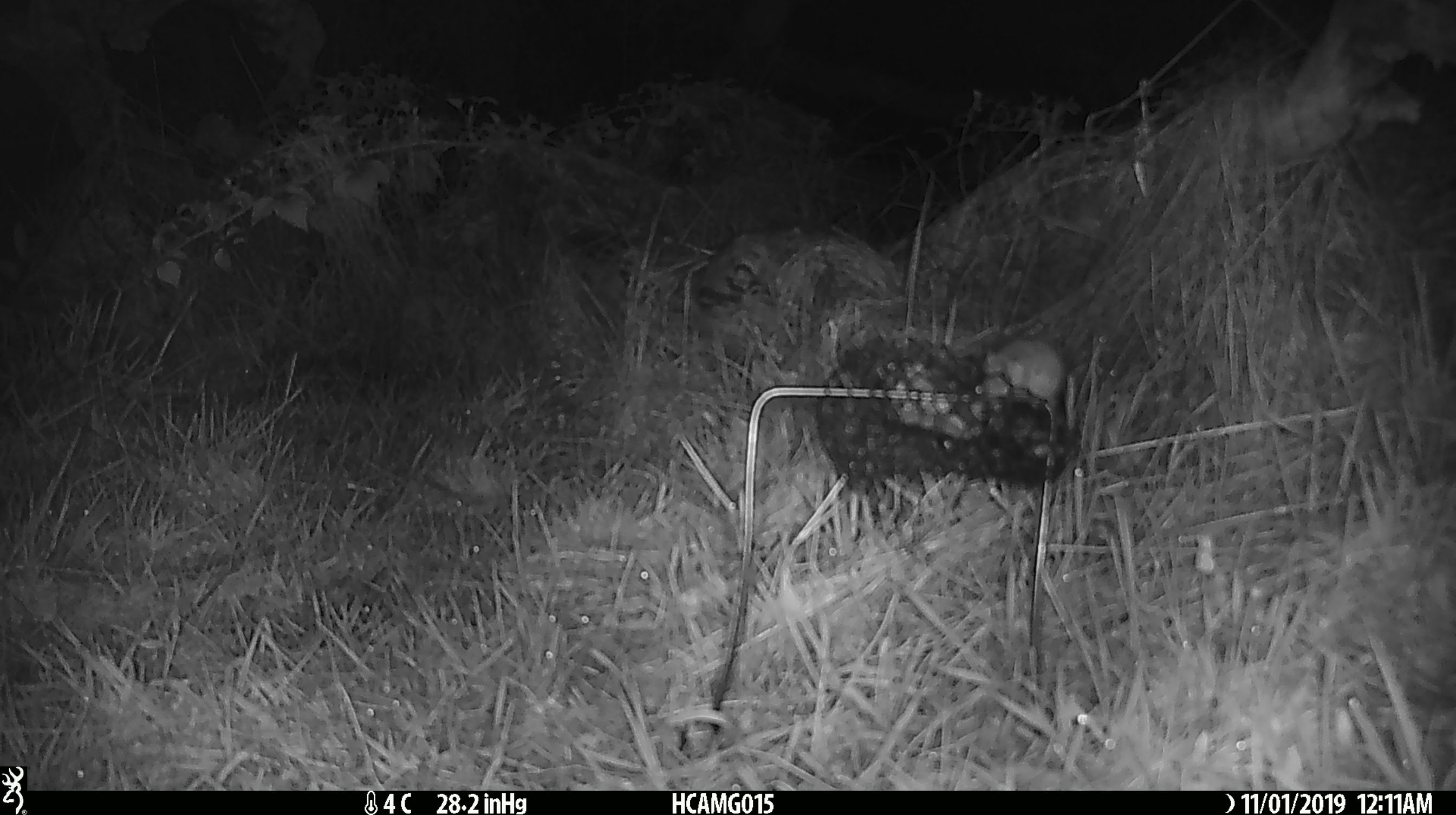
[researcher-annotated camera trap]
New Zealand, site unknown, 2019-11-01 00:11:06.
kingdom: Animalia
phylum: Chordata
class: Mammalia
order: Rodentia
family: Muridae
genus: Mus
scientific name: Mus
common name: mouse